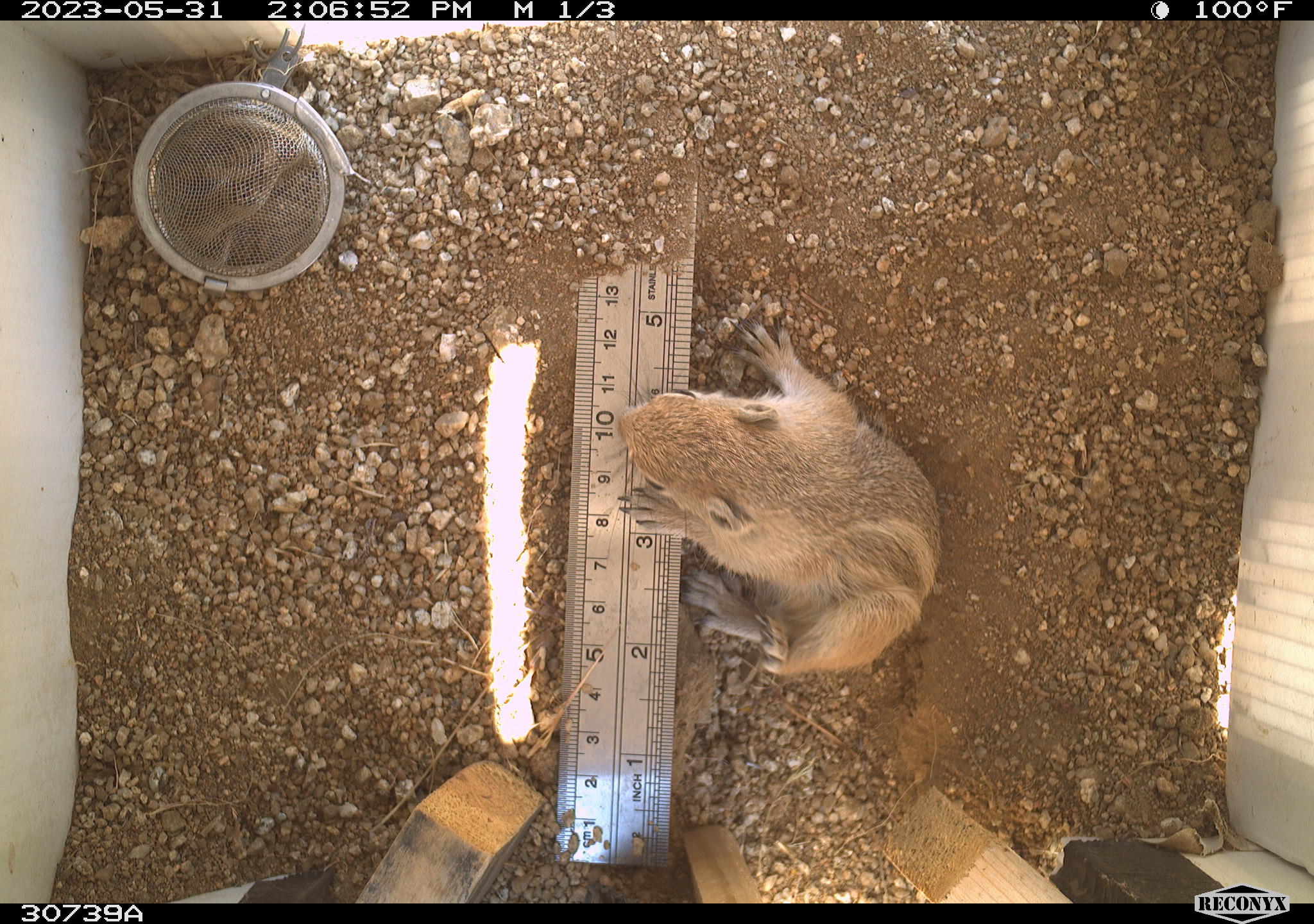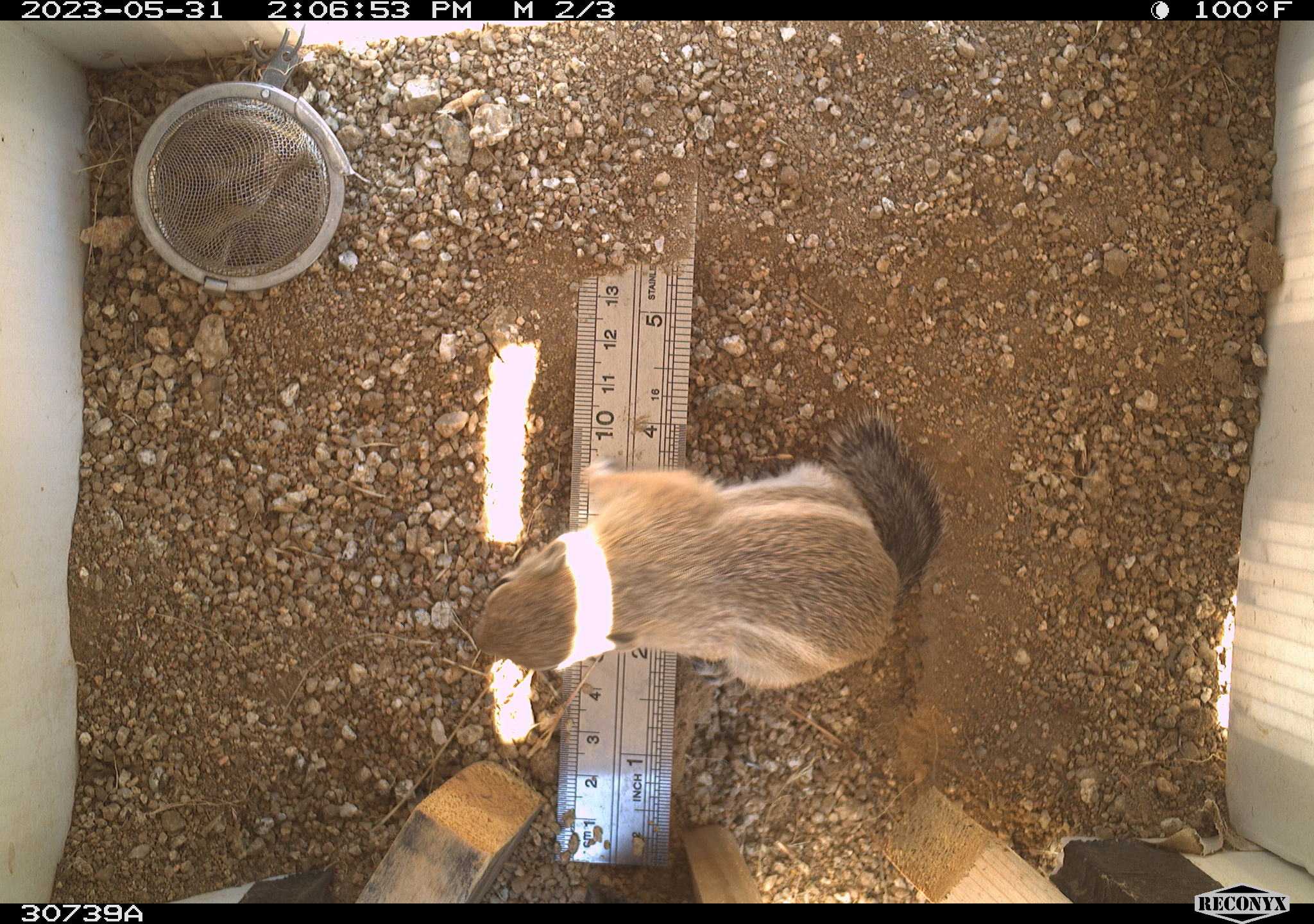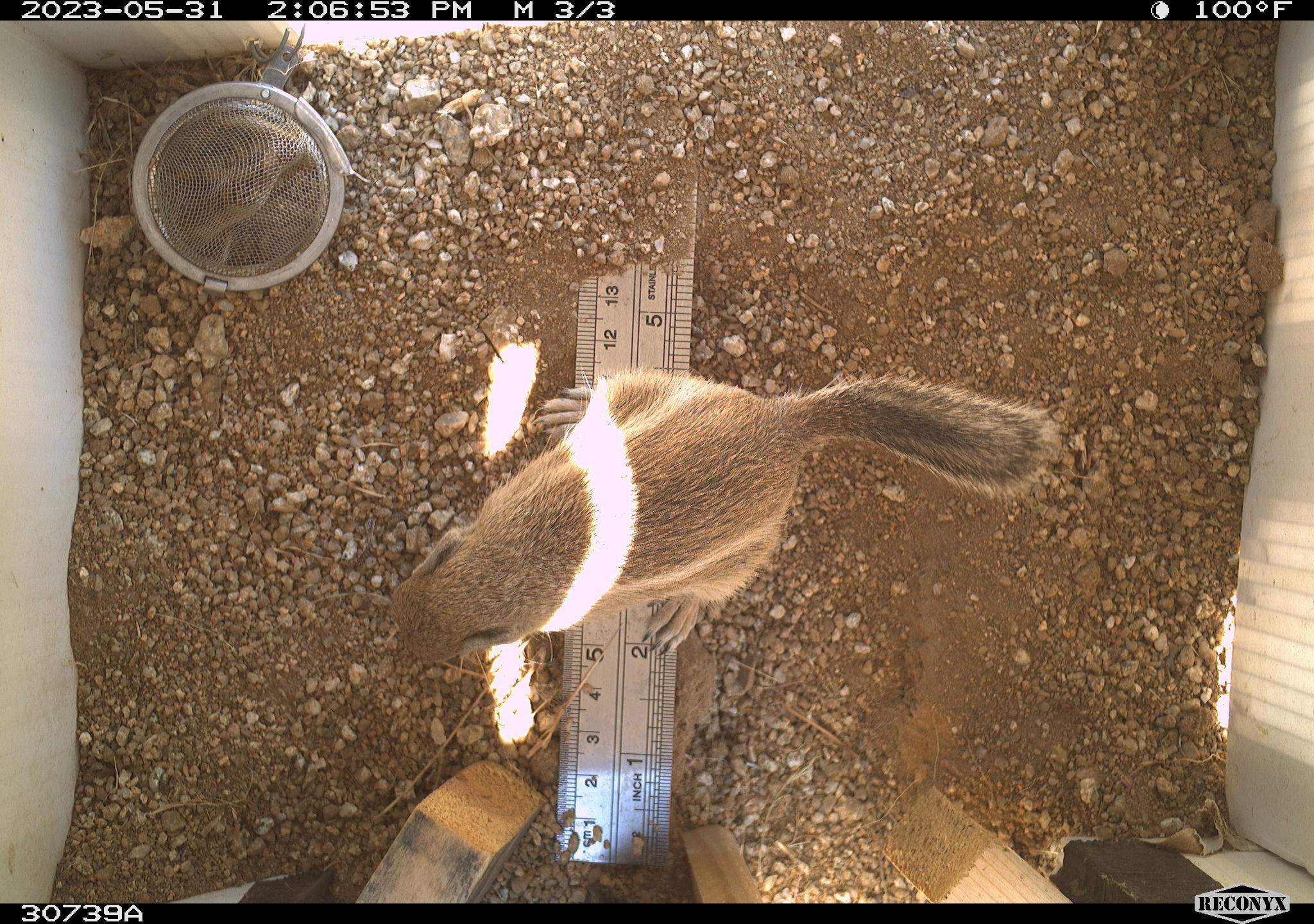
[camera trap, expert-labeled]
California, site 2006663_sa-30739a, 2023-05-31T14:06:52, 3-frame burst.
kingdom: Animalia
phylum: Chordata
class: Mammalia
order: Rodentia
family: Sciuridae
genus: Ammospermophilus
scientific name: Ammospermophilus leucurus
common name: white-tailed antelope squirrel